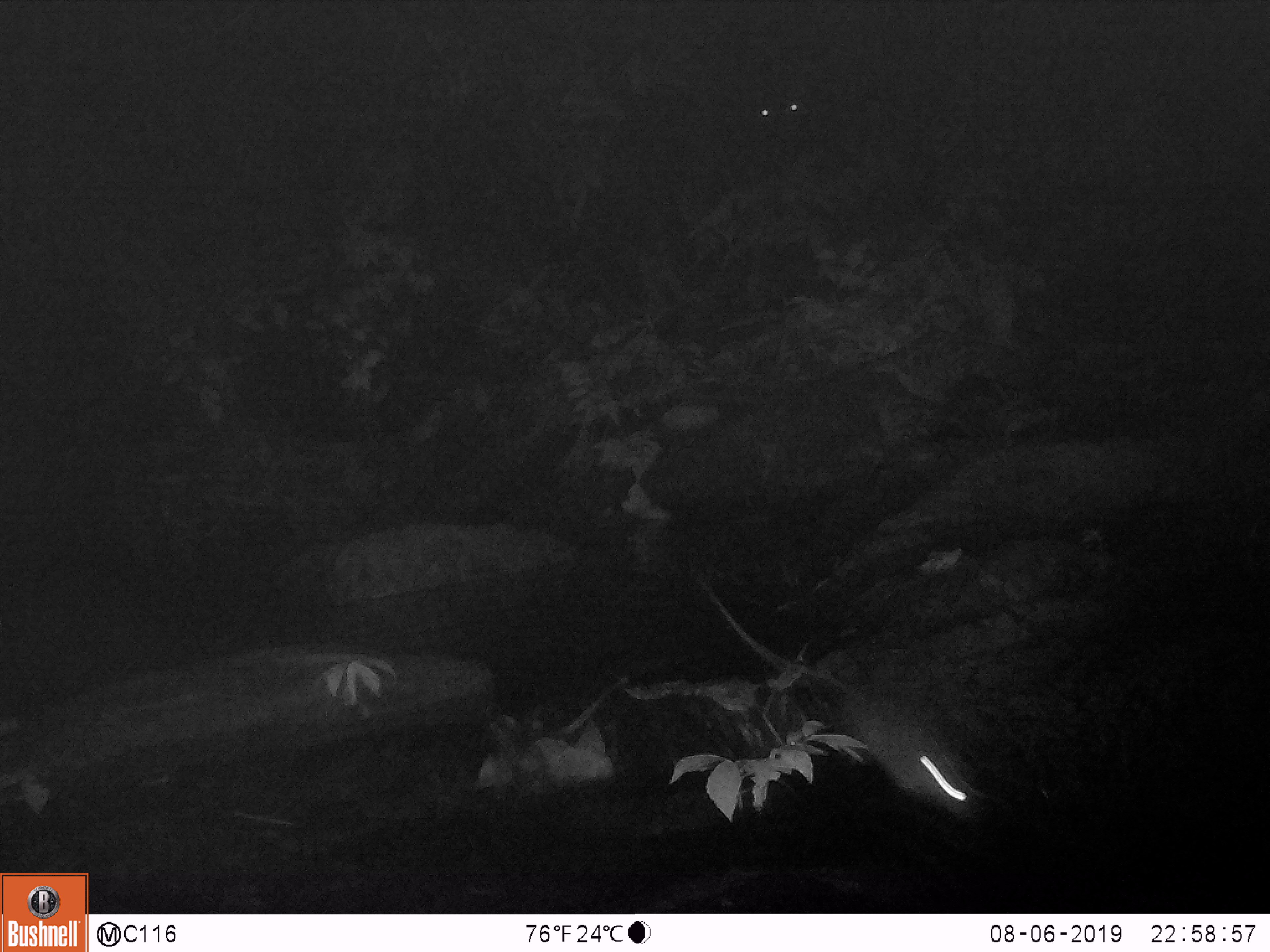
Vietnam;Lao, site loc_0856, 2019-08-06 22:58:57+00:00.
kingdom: Animalia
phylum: Chordata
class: Mammalia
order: Rodentia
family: Muridae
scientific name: Muridae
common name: old-world mice and rats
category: unidentified murid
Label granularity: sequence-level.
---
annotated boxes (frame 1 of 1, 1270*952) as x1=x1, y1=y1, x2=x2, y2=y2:
unidentified murid: x1=697, y1=576, x2=982, y2=818